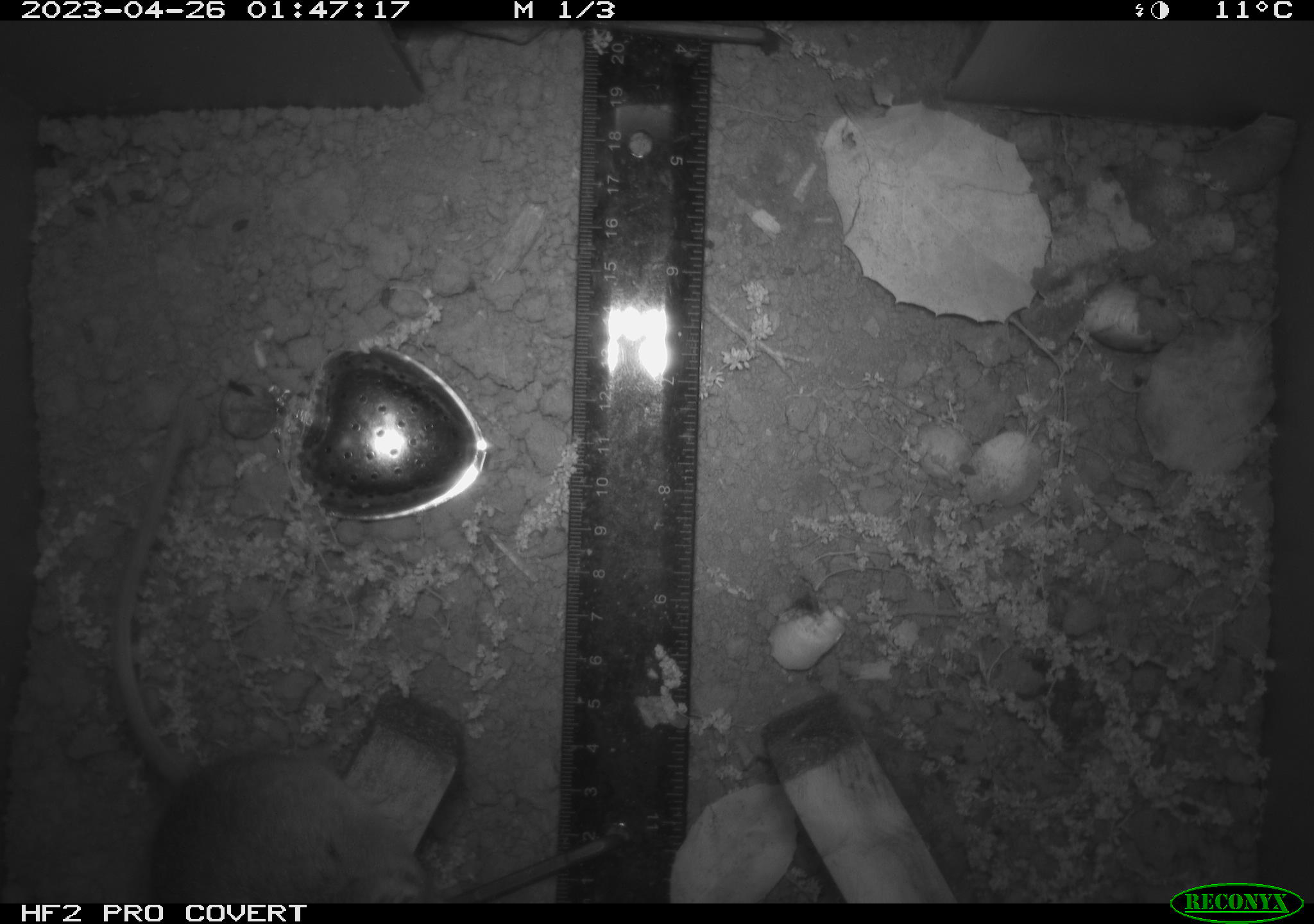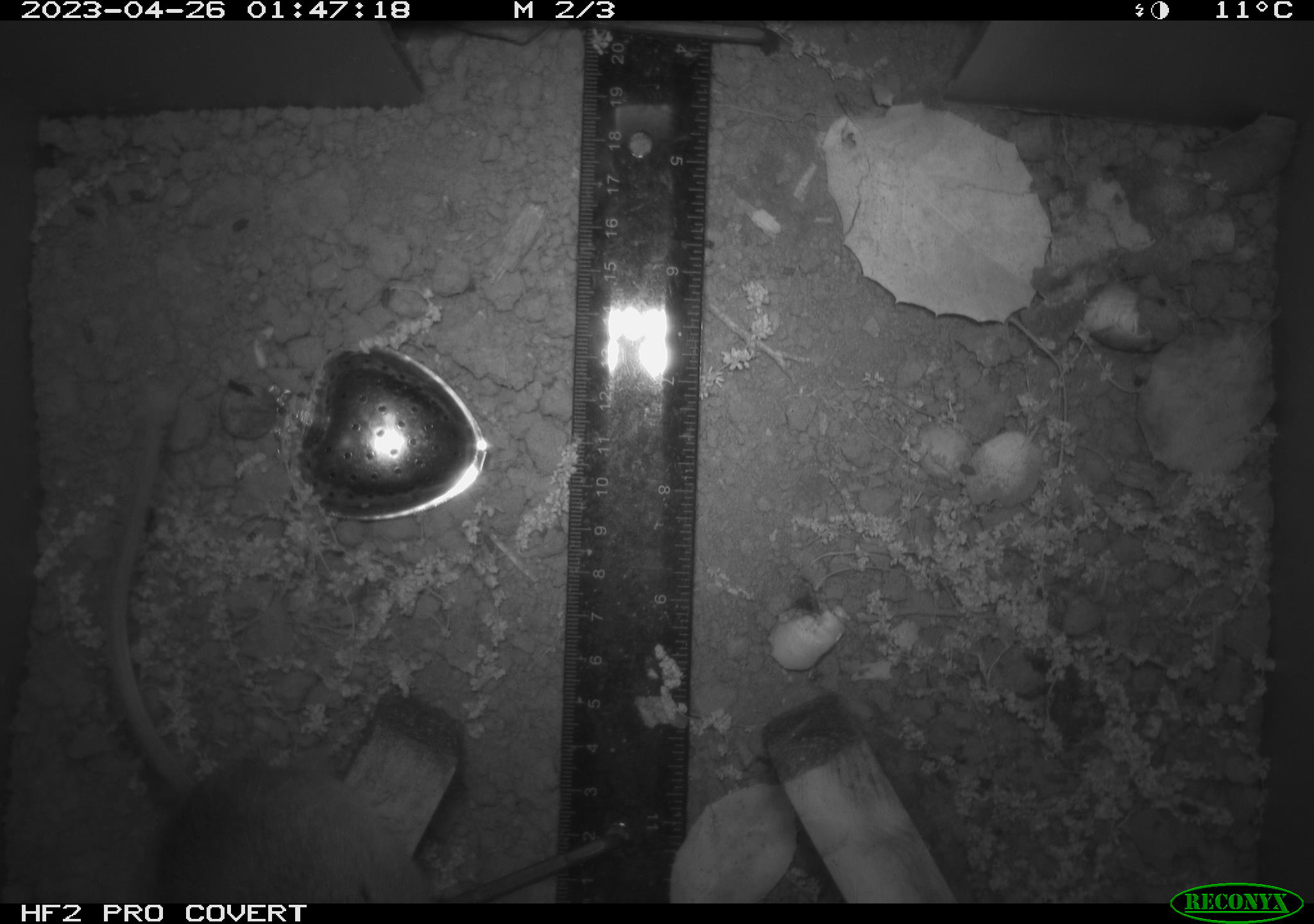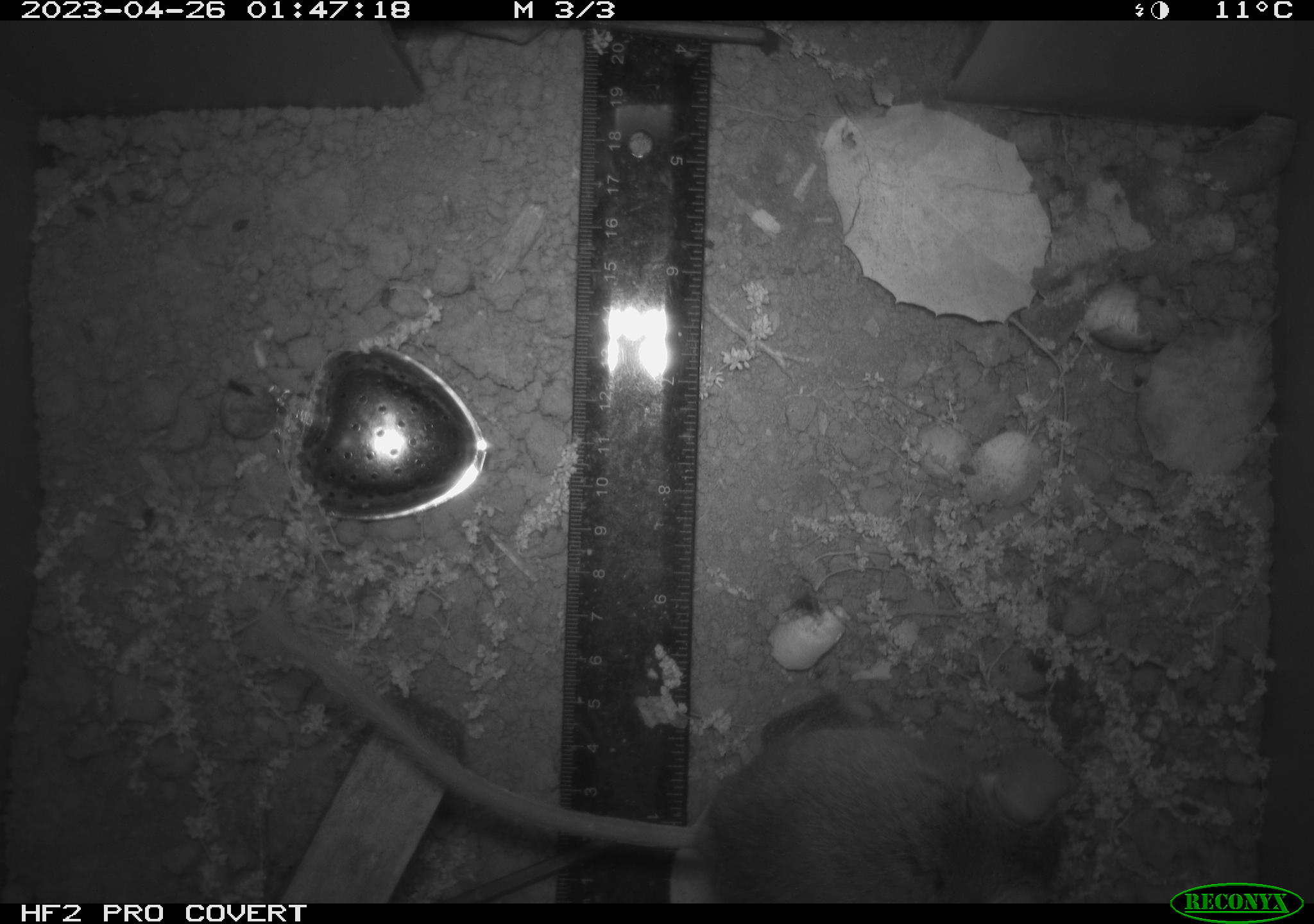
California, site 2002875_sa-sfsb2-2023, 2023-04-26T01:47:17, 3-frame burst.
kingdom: Animalia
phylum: Chordata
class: Mammalia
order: Rodentia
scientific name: Rodentia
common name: mouse species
Mouse species (Rodentia).